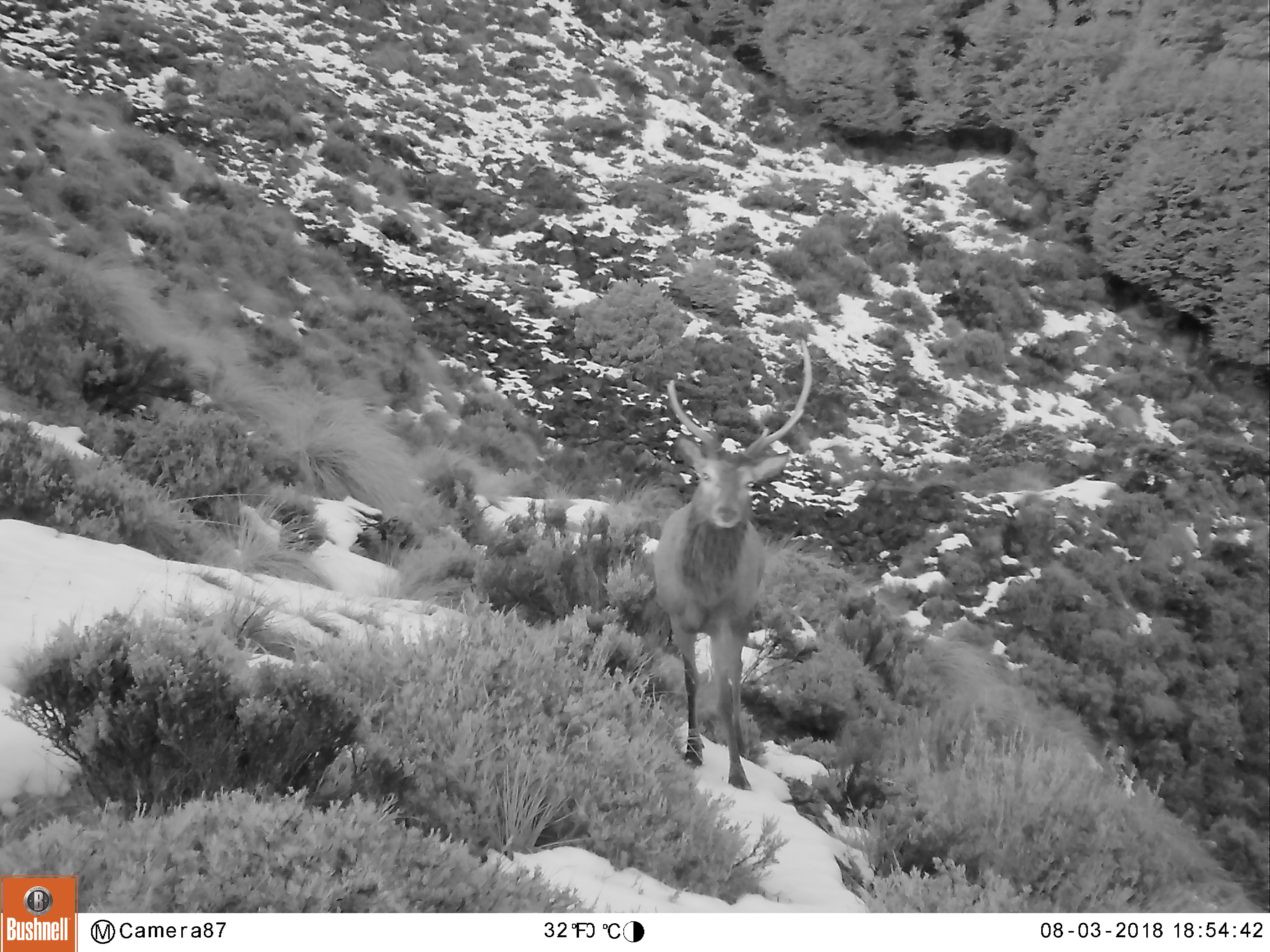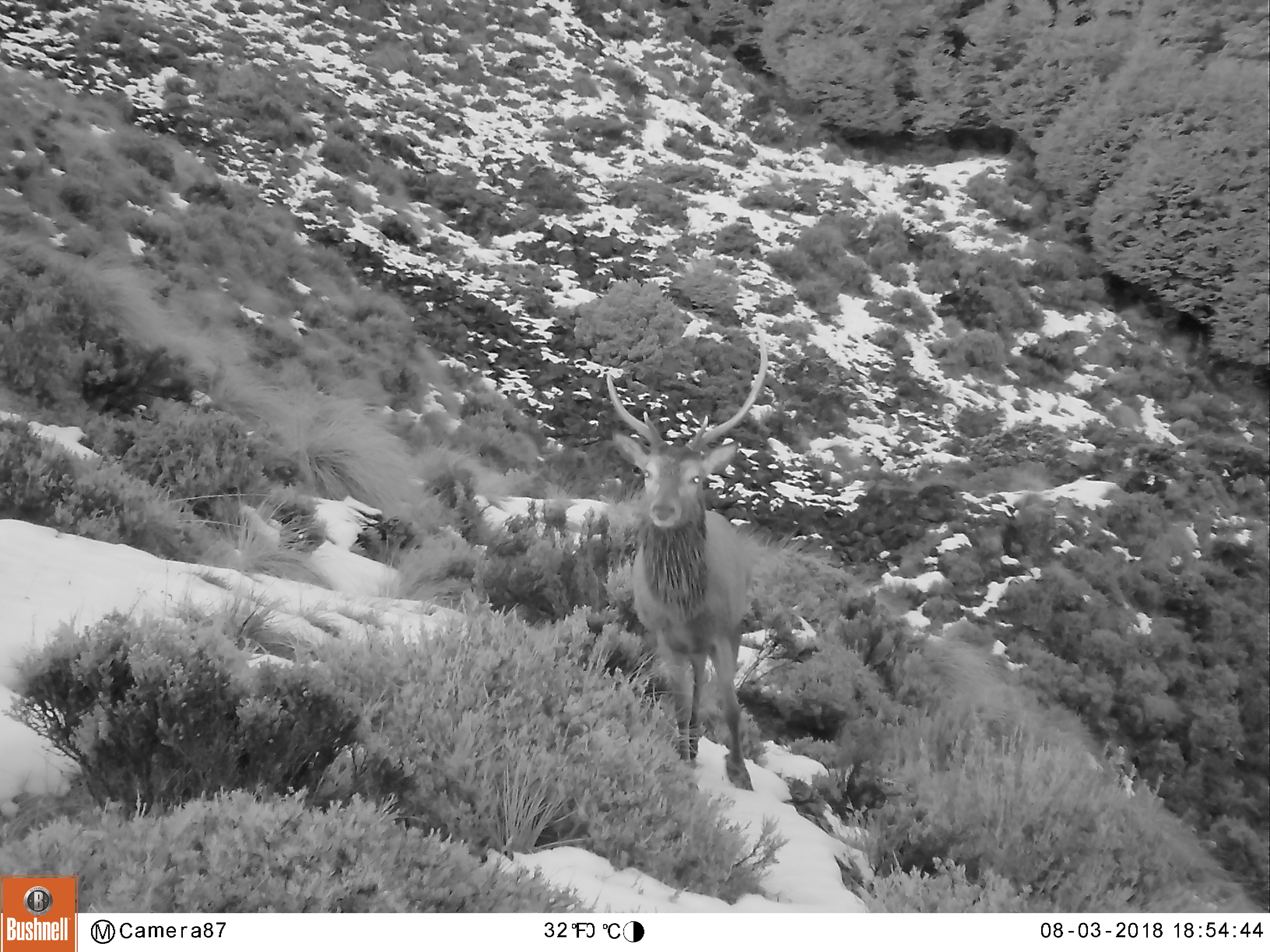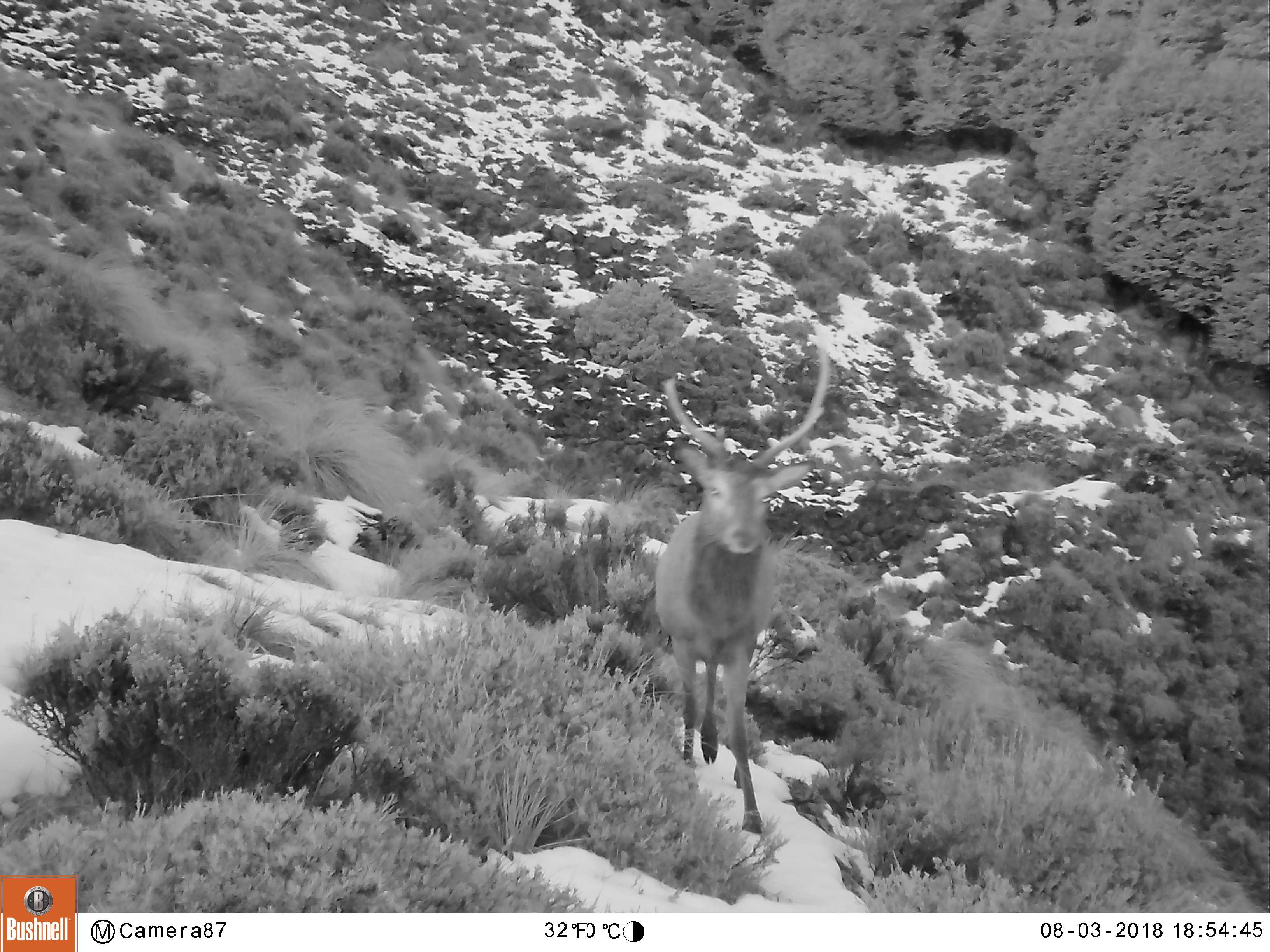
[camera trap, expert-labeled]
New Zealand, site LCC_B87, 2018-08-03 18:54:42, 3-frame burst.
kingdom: Animalia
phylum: Chordata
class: Mammalia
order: Artiodactyla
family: Cervidae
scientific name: Cervidae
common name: deer